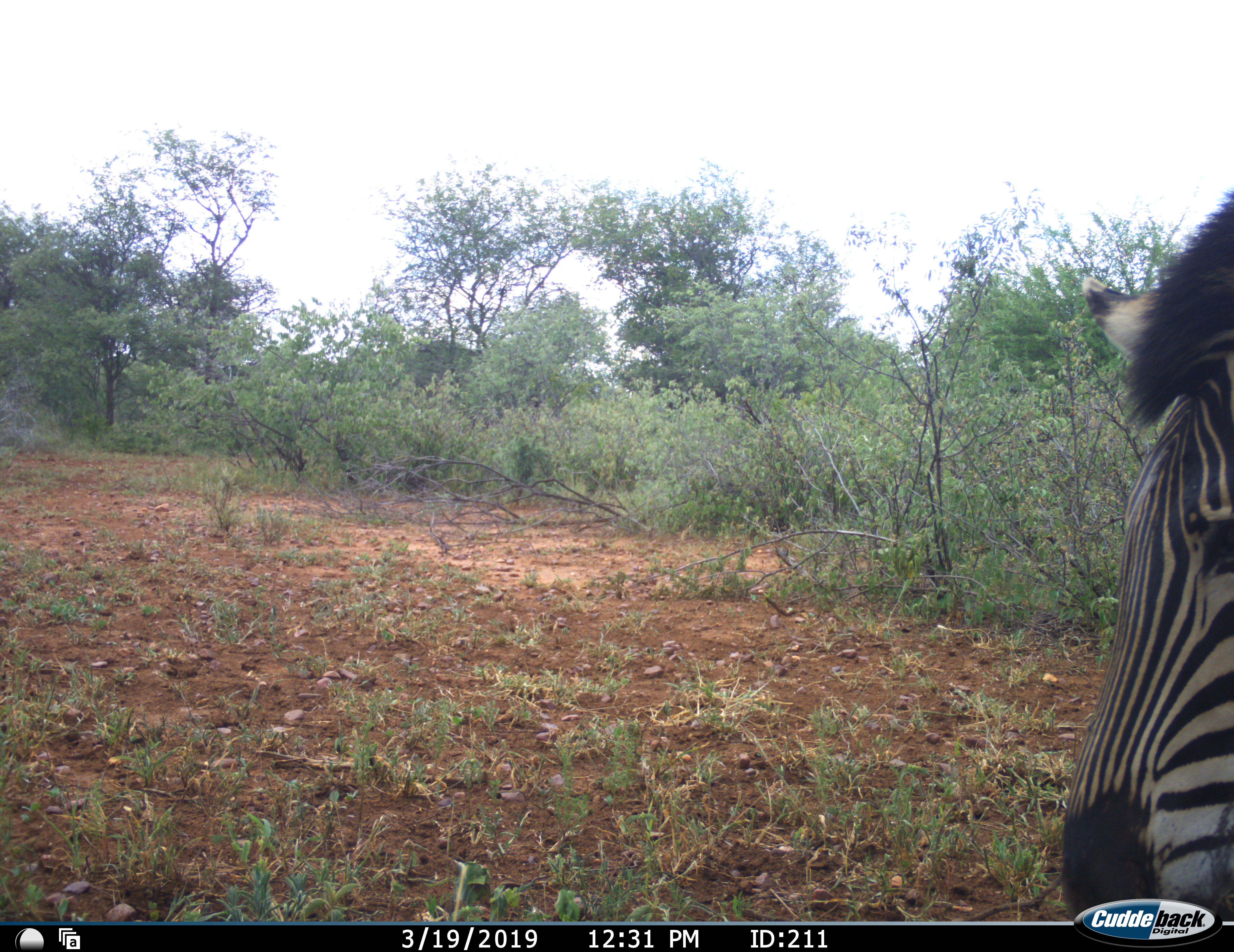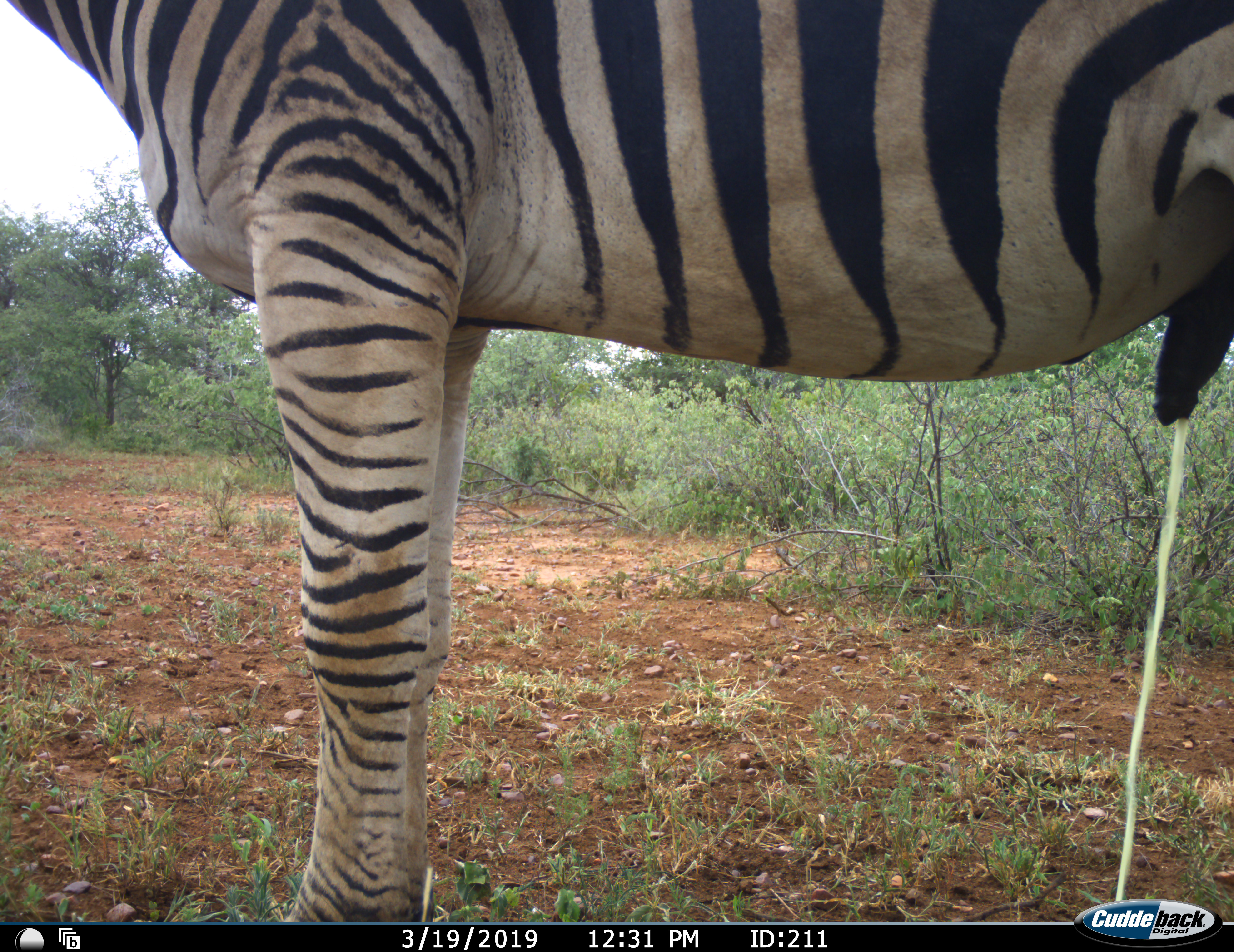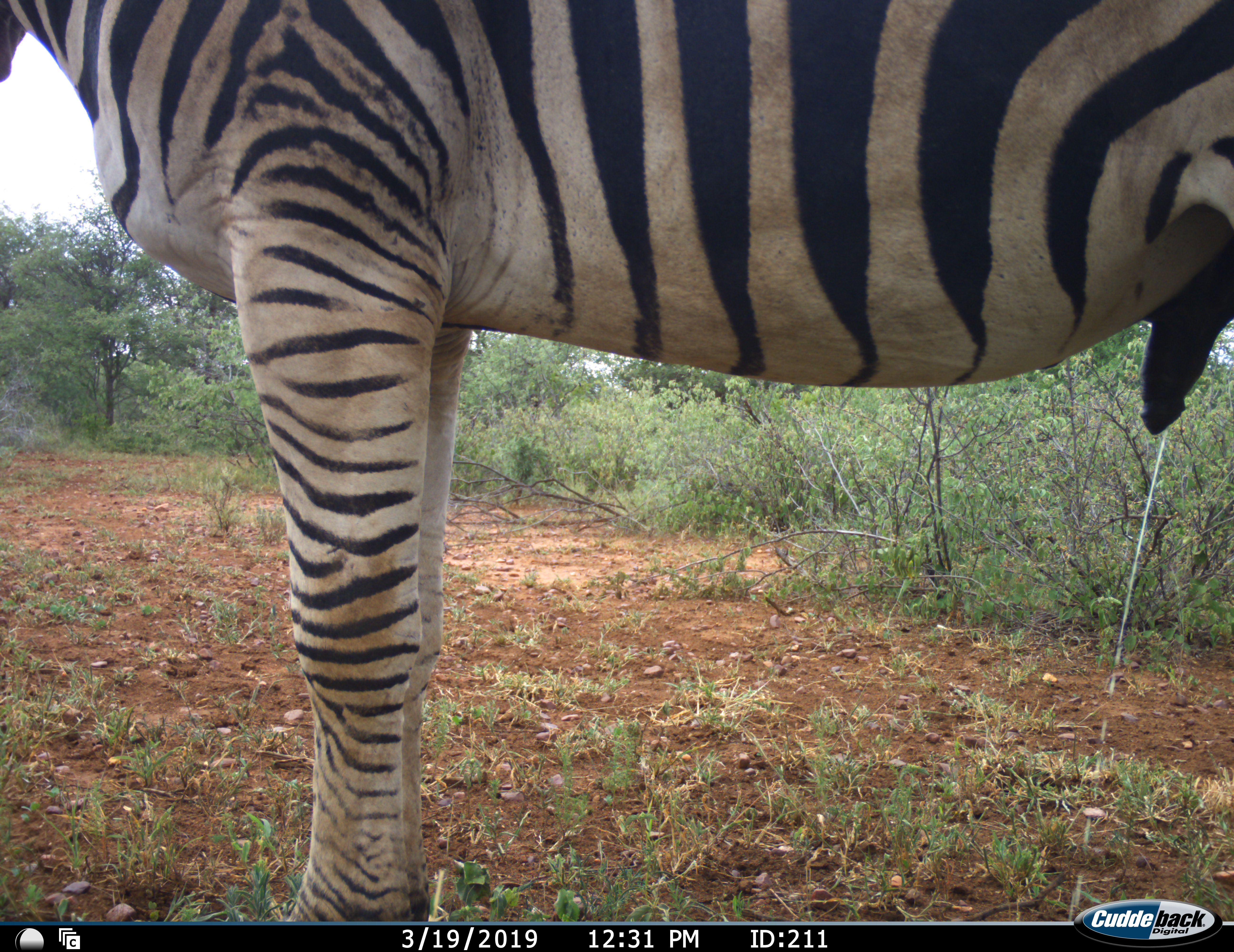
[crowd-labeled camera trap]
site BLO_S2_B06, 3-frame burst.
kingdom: Animalia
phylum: Chordata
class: Mammalia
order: Perissodactyla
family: Equidae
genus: Equus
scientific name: Equus quagga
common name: plains zebra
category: zebraplains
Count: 1.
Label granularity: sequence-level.